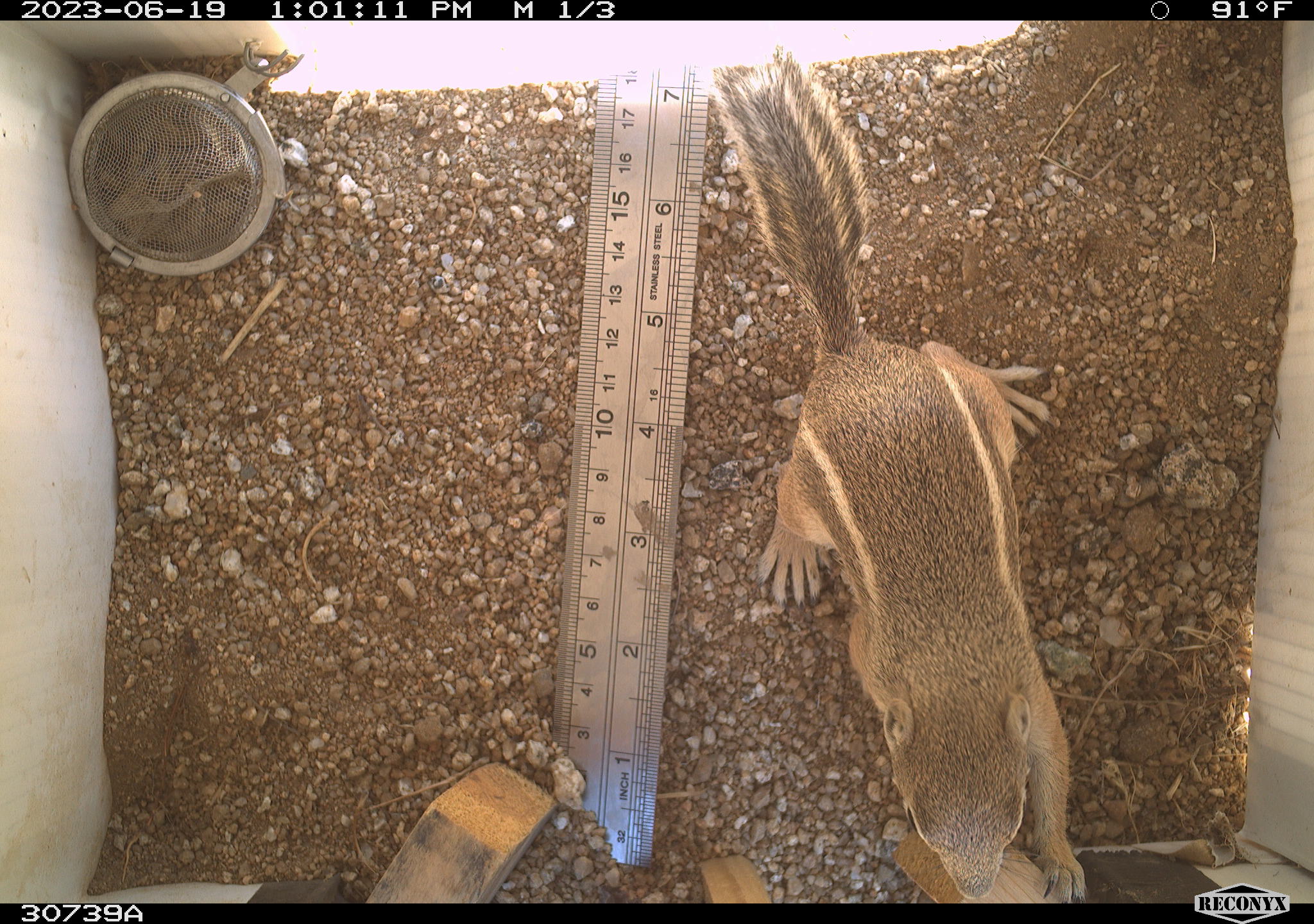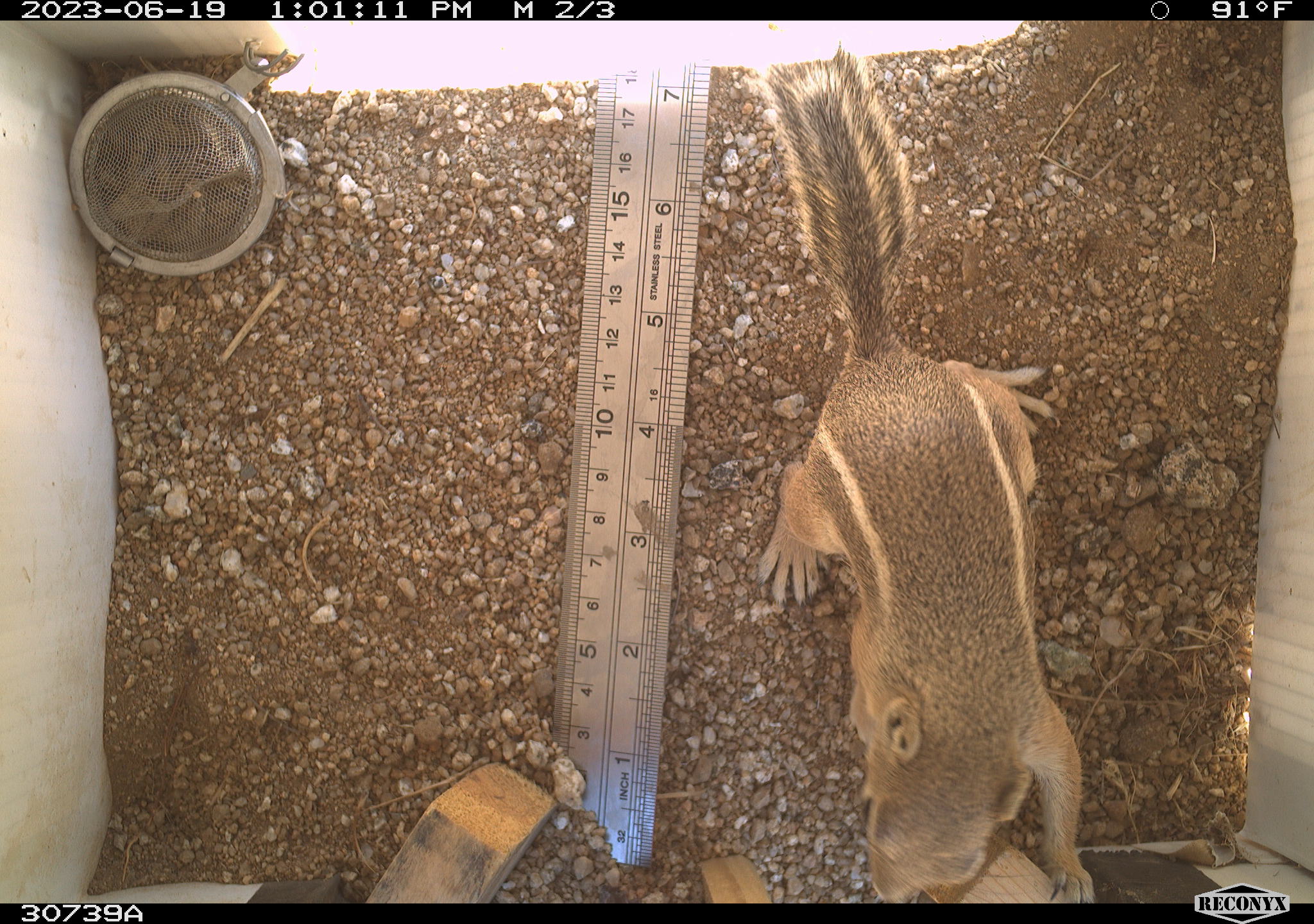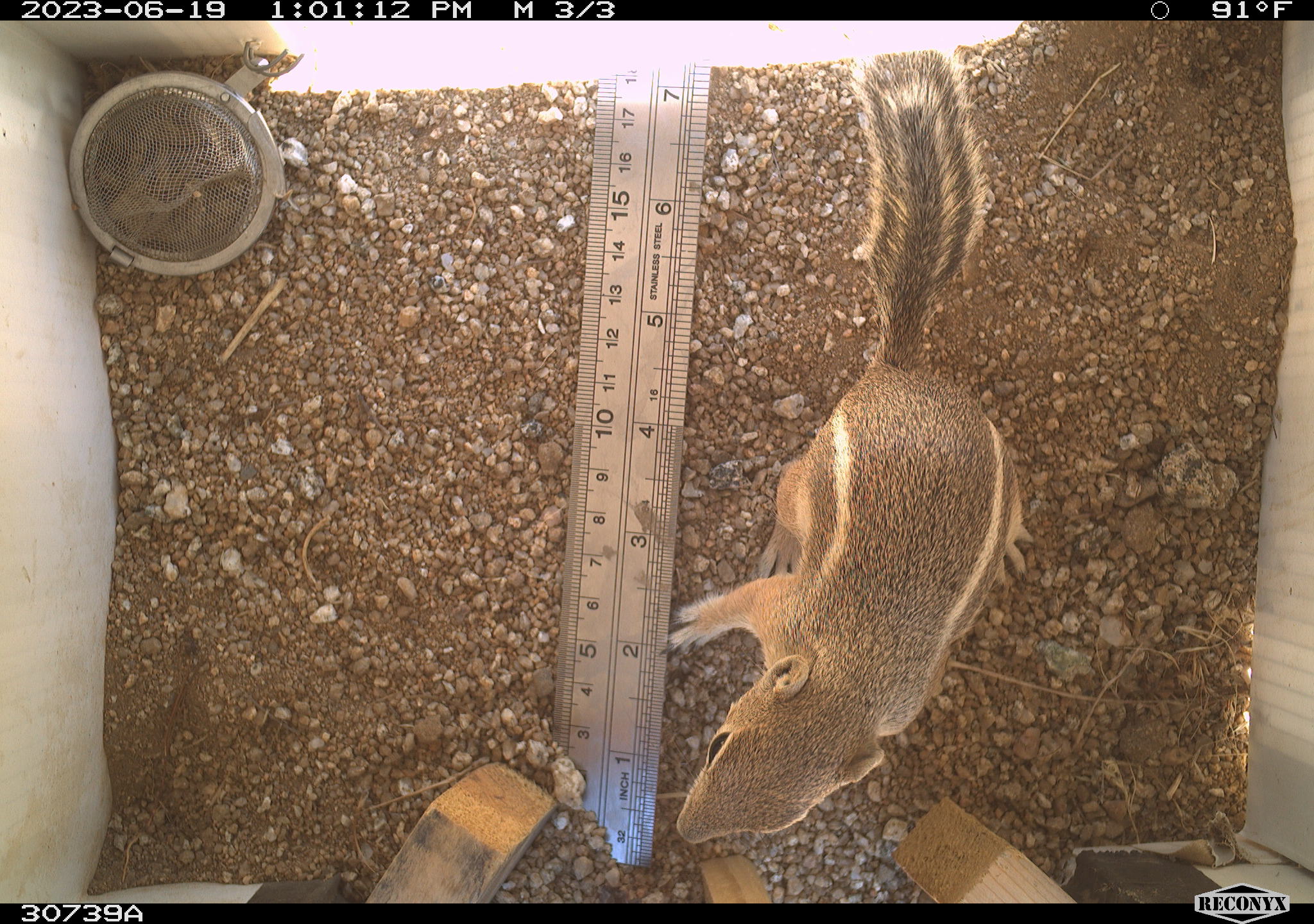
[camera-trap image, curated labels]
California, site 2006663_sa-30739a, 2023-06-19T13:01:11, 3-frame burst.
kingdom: Animalia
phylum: Chordata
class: Mammalia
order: Rodentia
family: Sciuridae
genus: Ammospermophilus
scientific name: Ammospermophilus leucurus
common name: white-tailed antelope squirrel